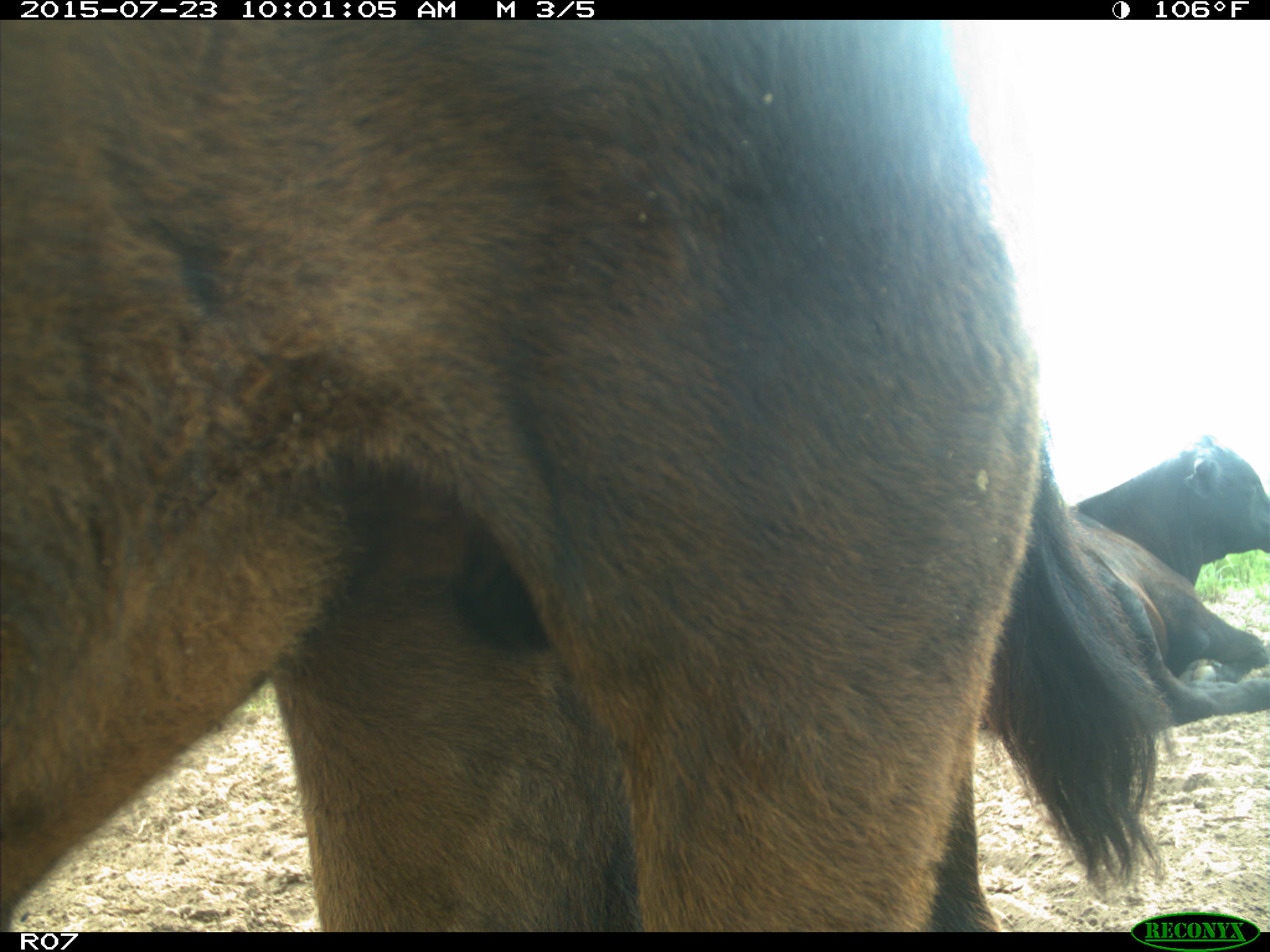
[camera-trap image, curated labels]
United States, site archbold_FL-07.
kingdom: Animalia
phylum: Chordata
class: Mammalia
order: Artiodactyla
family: Bovidae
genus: Bos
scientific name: Bos taurus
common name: domestic cow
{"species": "Bos taurus (domestic cow)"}